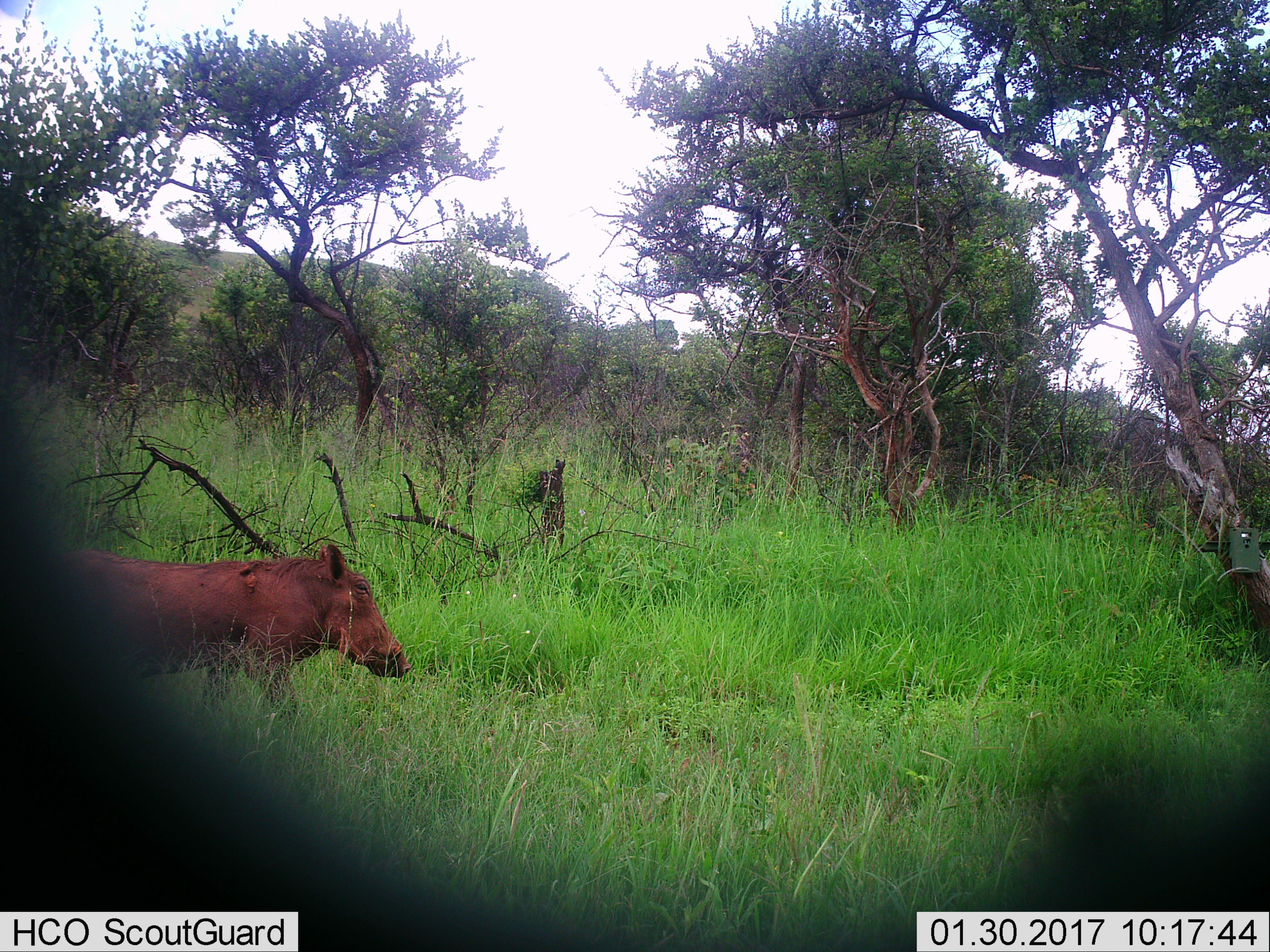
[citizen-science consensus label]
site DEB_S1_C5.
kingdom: Animalia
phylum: Chordata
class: Mammalia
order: Artiodactyla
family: Suidae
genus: Phacochoerus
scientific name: Phacochoerus africanus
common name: warthog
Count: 1.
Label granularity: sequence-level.